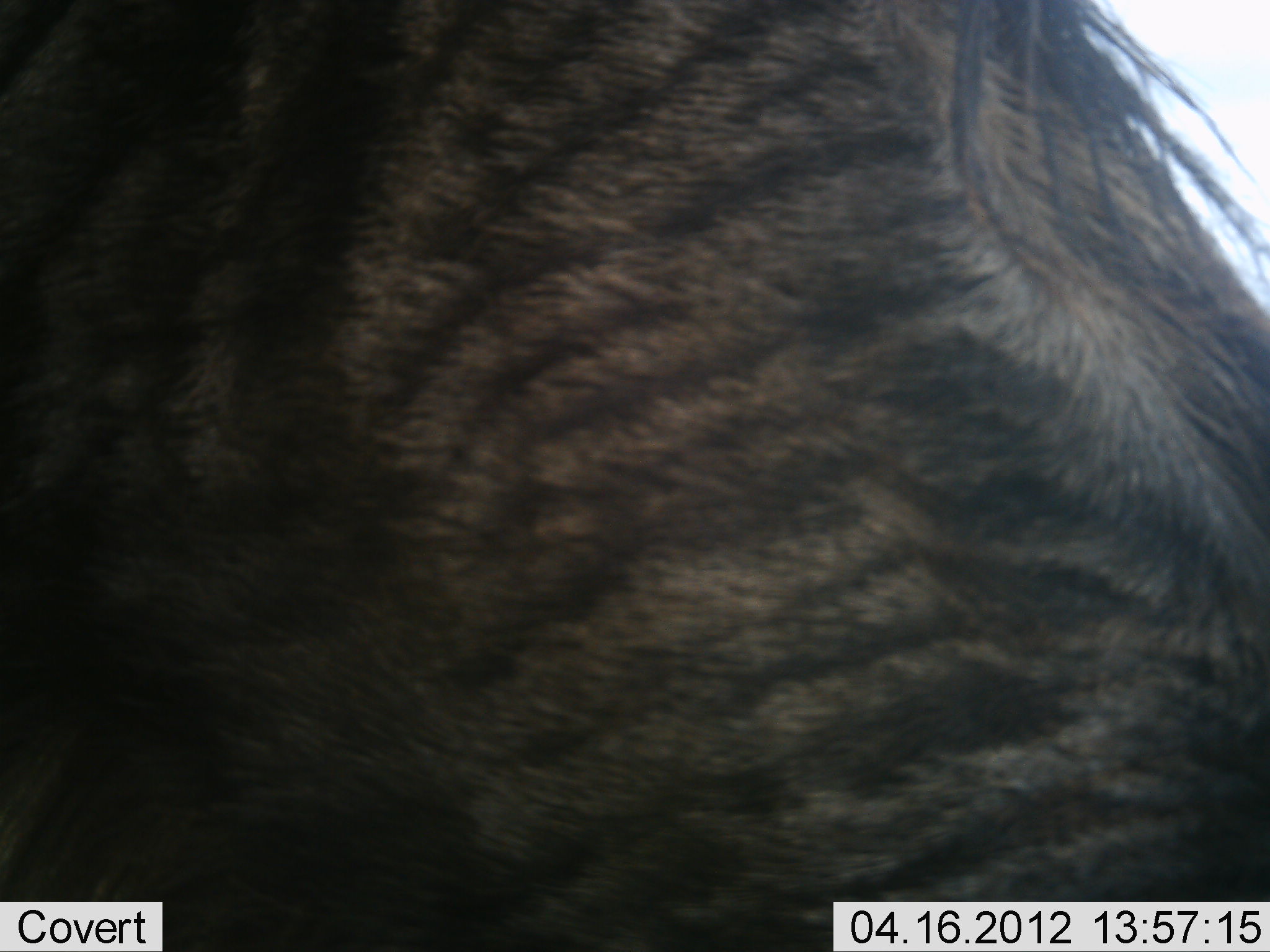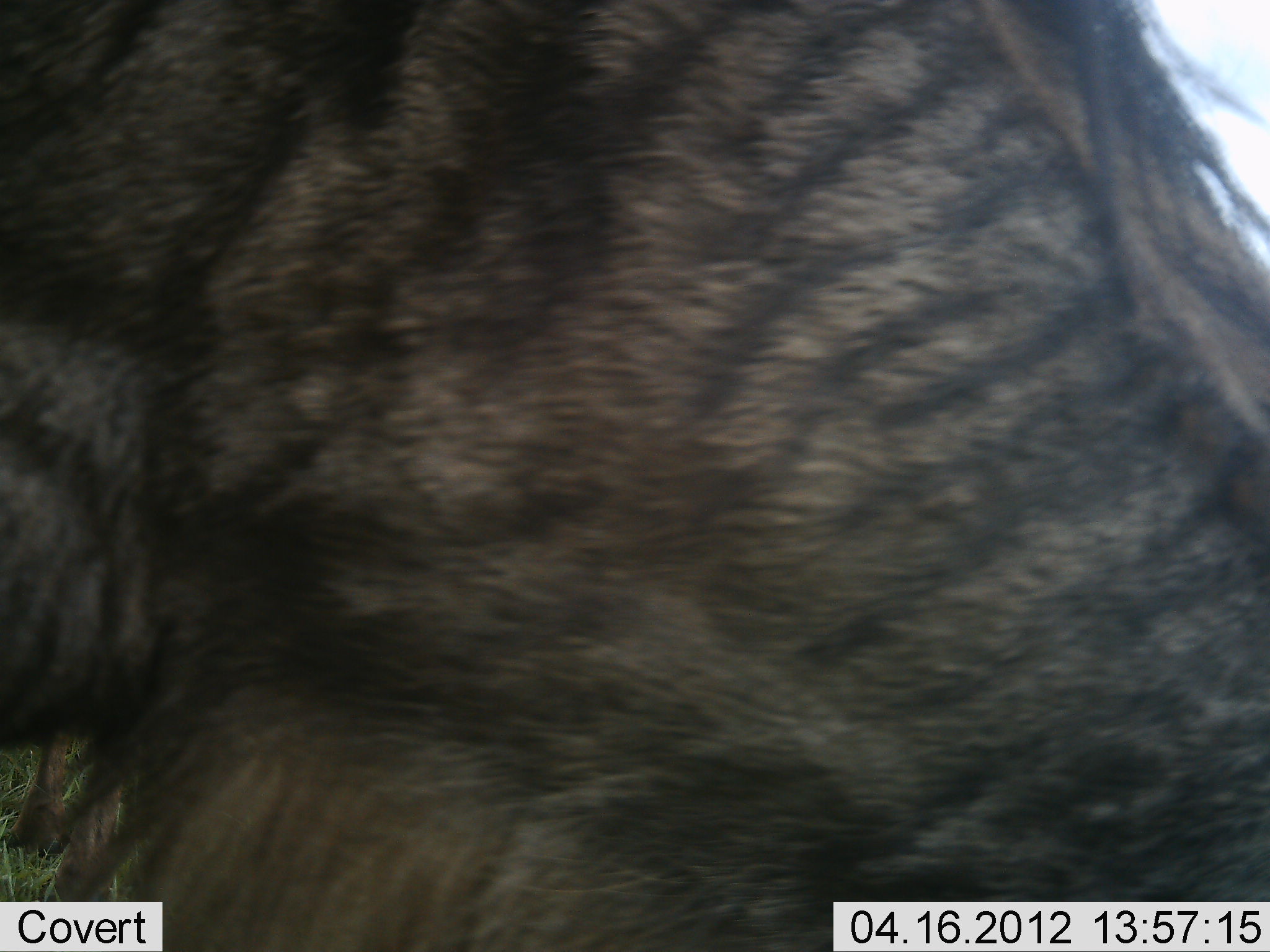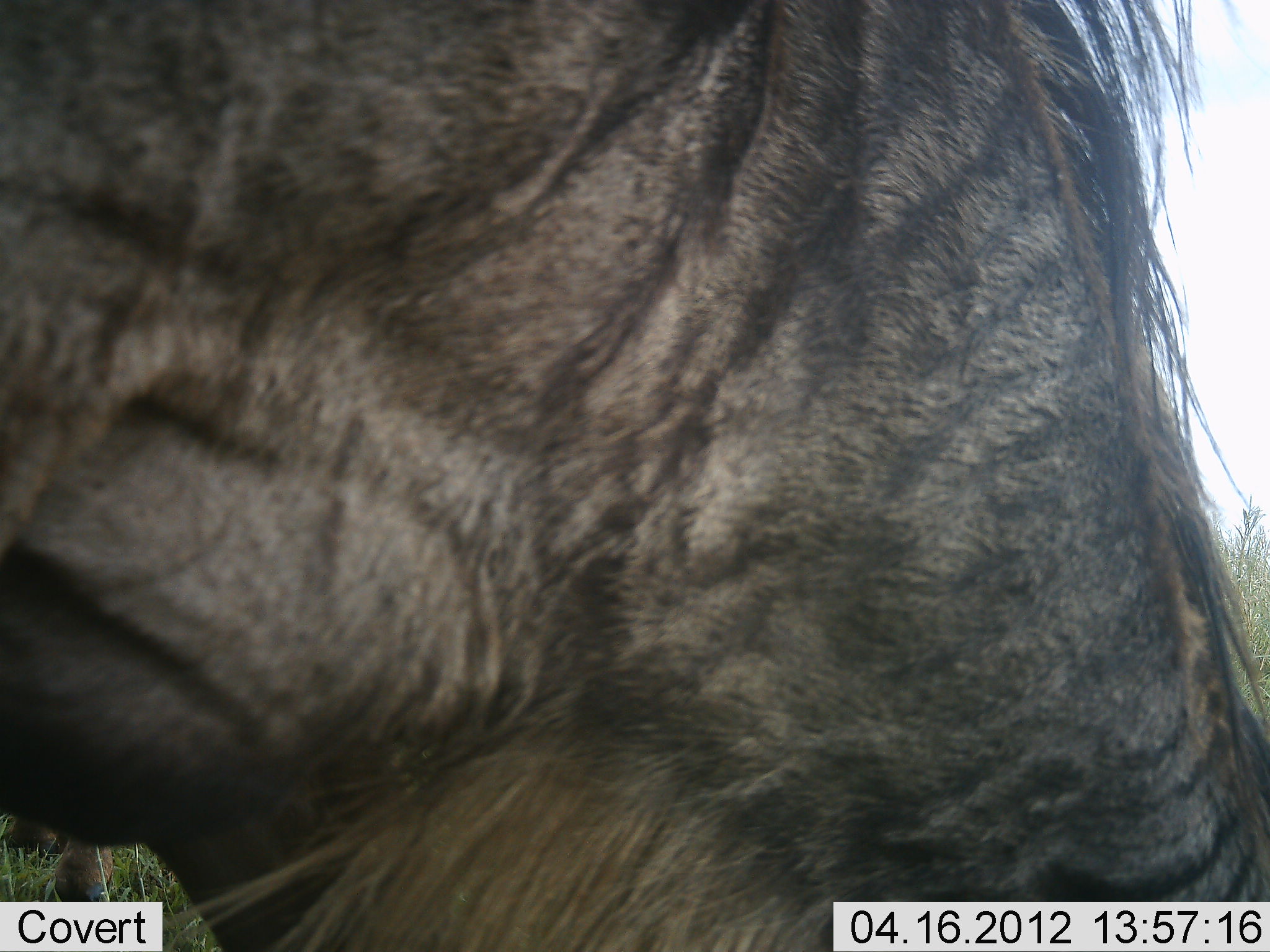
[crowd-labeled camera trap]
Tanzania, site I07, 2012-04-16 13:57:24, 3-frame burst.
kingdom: Animalia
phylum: Chordata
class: Mammalia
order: Artiodactyla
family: Bovidae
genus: Connochaetes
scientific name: Connochaetes taurinus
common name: blue wildebeest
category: wildebeest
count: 1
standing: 56%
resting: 0%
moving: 12%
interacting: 0%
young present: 0%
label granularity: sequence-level